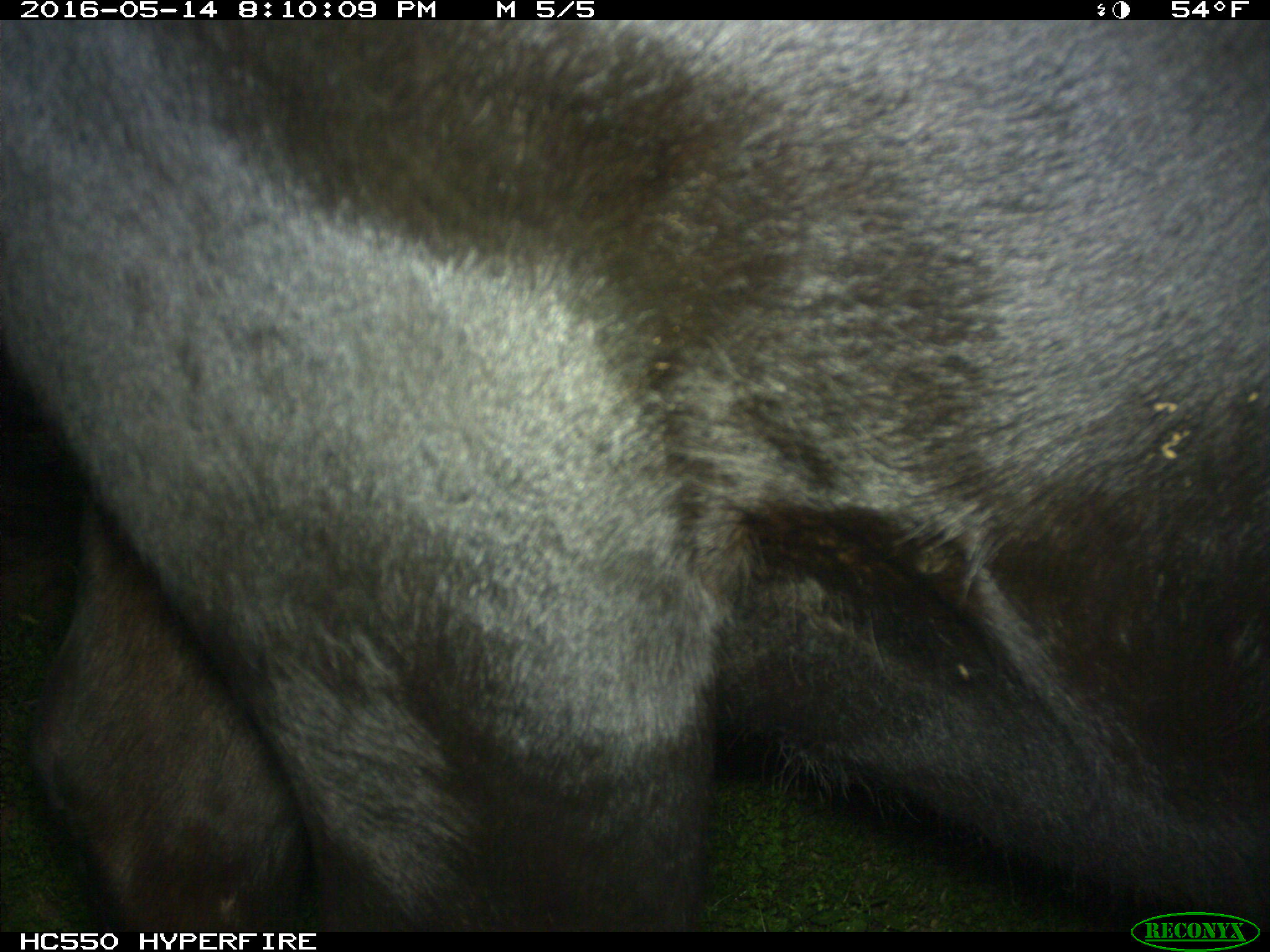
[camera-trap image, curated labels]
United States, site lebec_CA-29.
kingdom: Animalia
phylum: Chordata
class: Mammalia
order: Artiodactyla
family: Bovidae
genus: Bos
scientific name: Bos taurus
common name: domestic cow